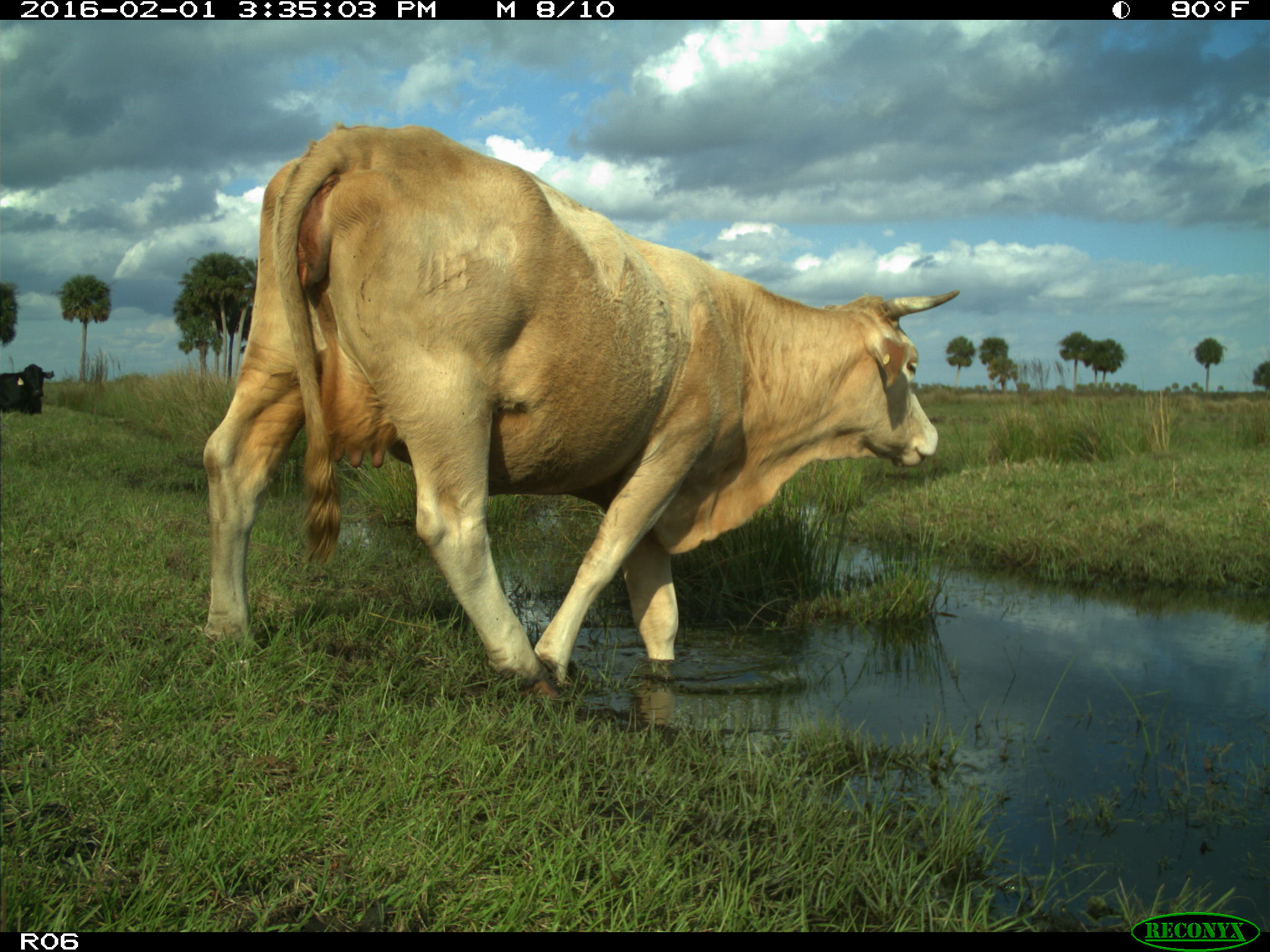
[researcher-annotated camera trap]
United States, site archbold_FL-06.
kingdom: Animalia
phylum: Chordata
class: Mammalia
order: Artiodactyla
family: Bovidae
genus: Bos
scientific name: Bos taurus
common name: domestic cow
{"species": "Bos taurus (domestic cow)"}